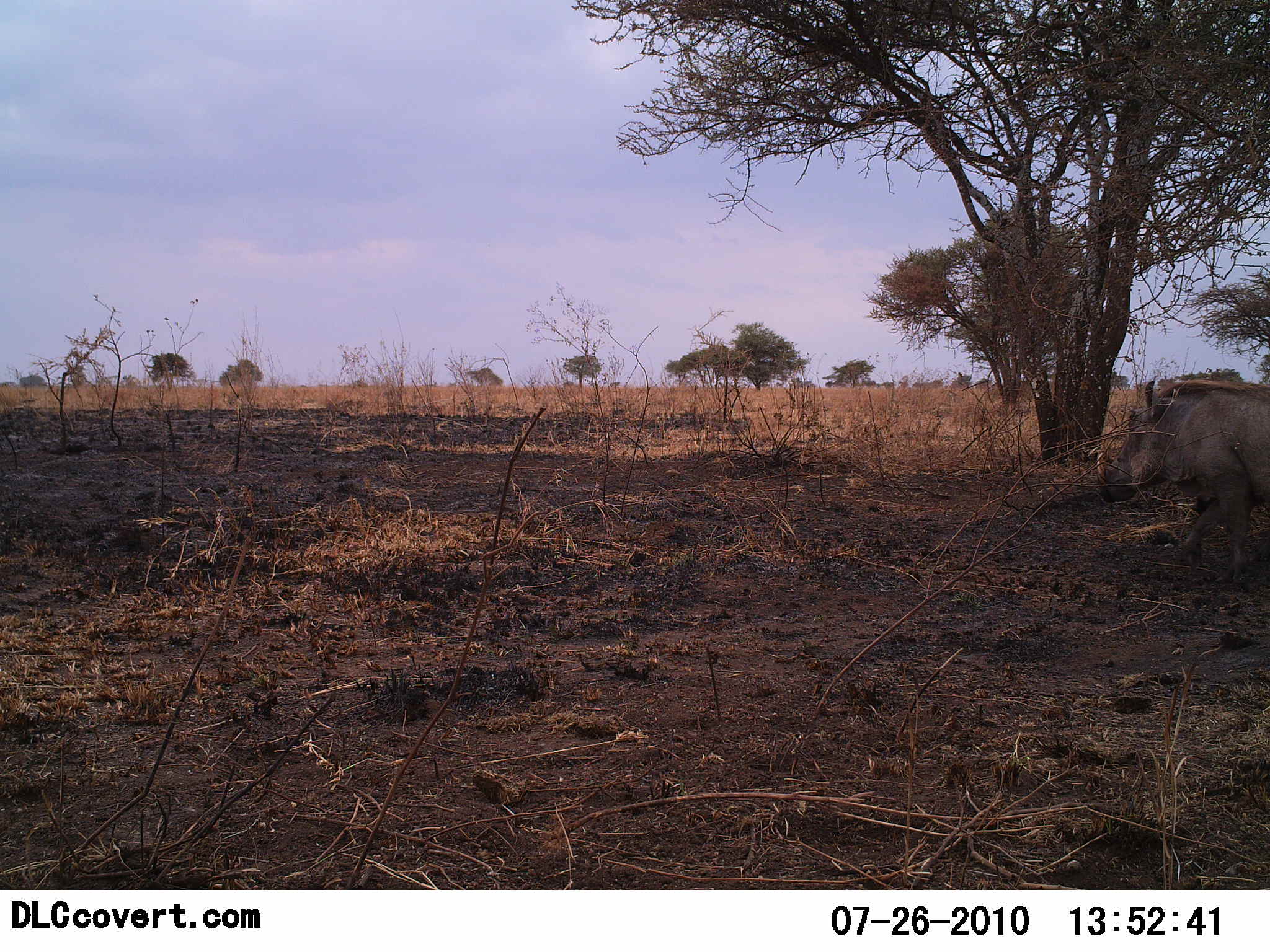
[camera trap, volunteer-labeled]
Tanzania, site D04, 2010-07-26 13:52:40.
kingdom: Animalia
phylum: Chordata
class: Mammalia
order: Artiodactyla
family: Suidae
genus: Phacochoerus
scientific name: Phacochoerus africanus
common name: warthog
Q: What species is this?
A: Warthog (Phacochoerus africanus).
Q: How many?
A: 1.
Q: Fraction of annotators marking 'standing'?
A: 62%.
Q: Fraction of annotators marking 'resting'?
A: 0%.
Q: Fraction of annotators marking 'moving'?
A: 44%.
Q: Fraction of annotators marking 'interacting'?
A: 0%.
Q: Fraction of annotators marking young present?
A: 0%.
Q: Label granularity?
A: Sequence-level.